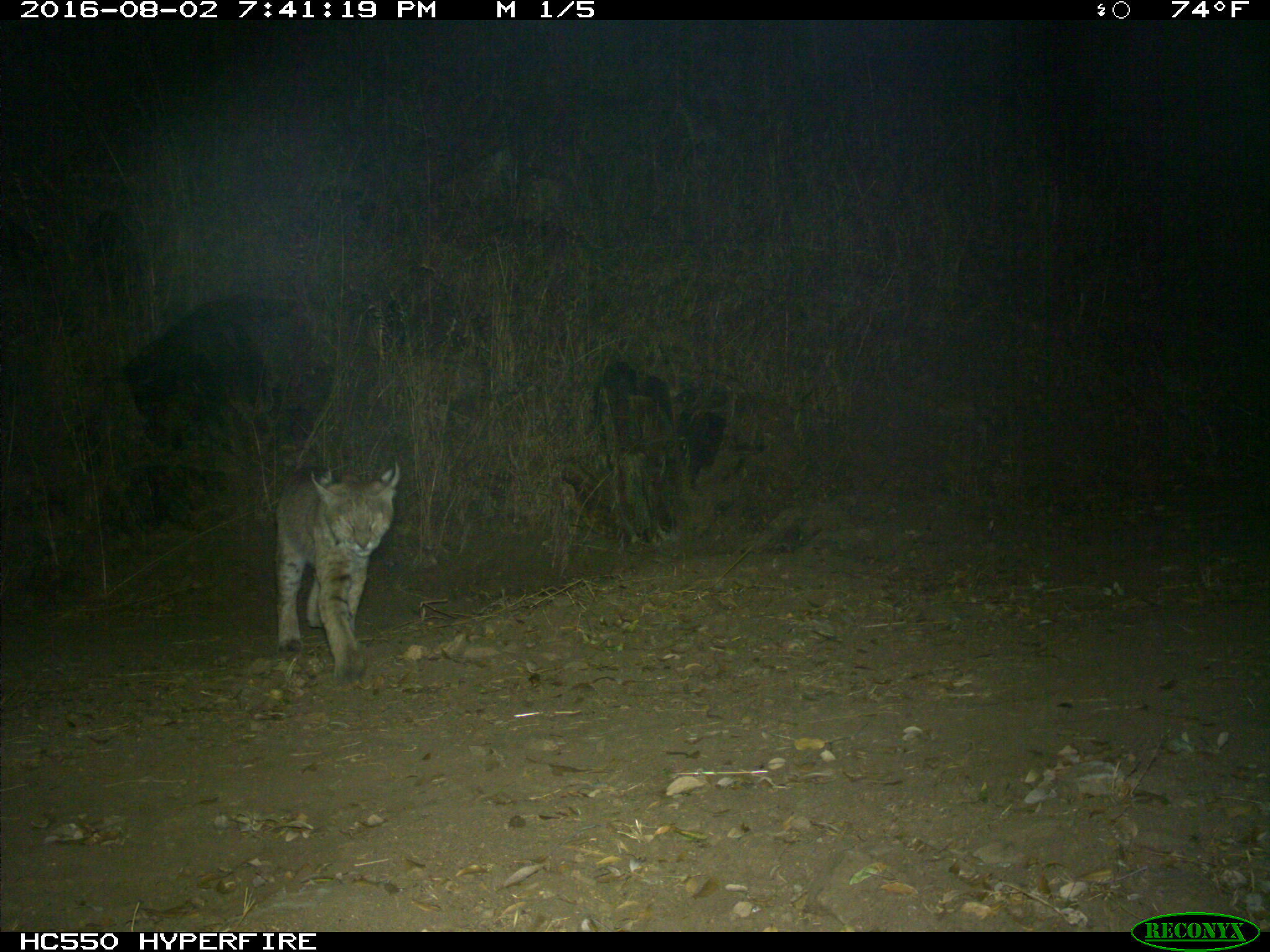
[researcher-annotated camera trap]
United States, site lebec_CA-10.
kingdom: Animalia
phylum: Chordata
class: Mammalia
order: Carnivora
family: Felidae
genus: Lynx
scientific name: Lynx rufus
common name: bobcat